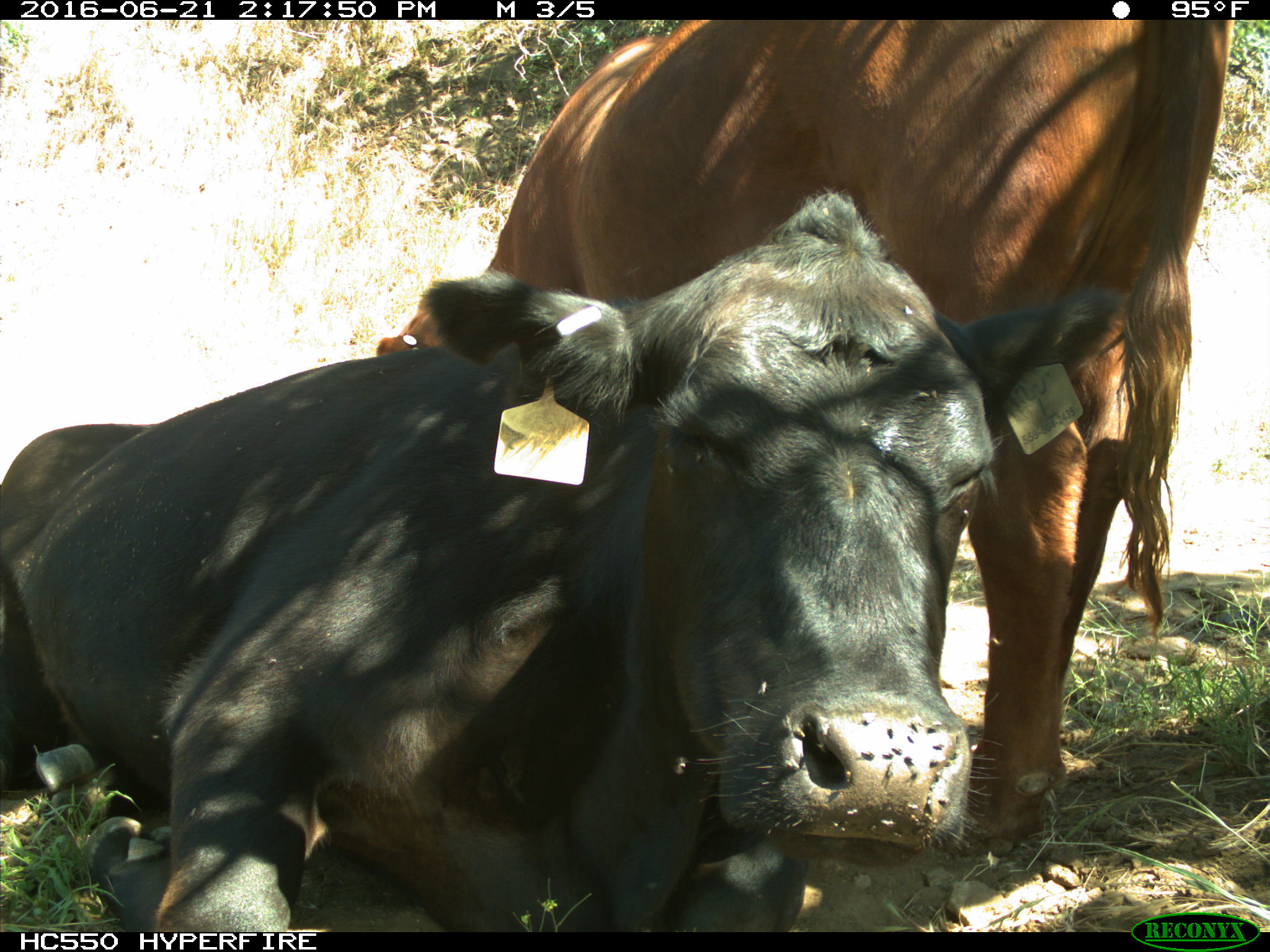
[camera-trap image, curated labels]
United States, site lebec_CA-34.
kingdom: Animalia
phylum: Chordata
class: Mammalia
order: Artiodactyla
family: Bovidae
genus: Bos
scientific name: Bos taurus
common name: domestic cow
Bos taurus (domestic cow).